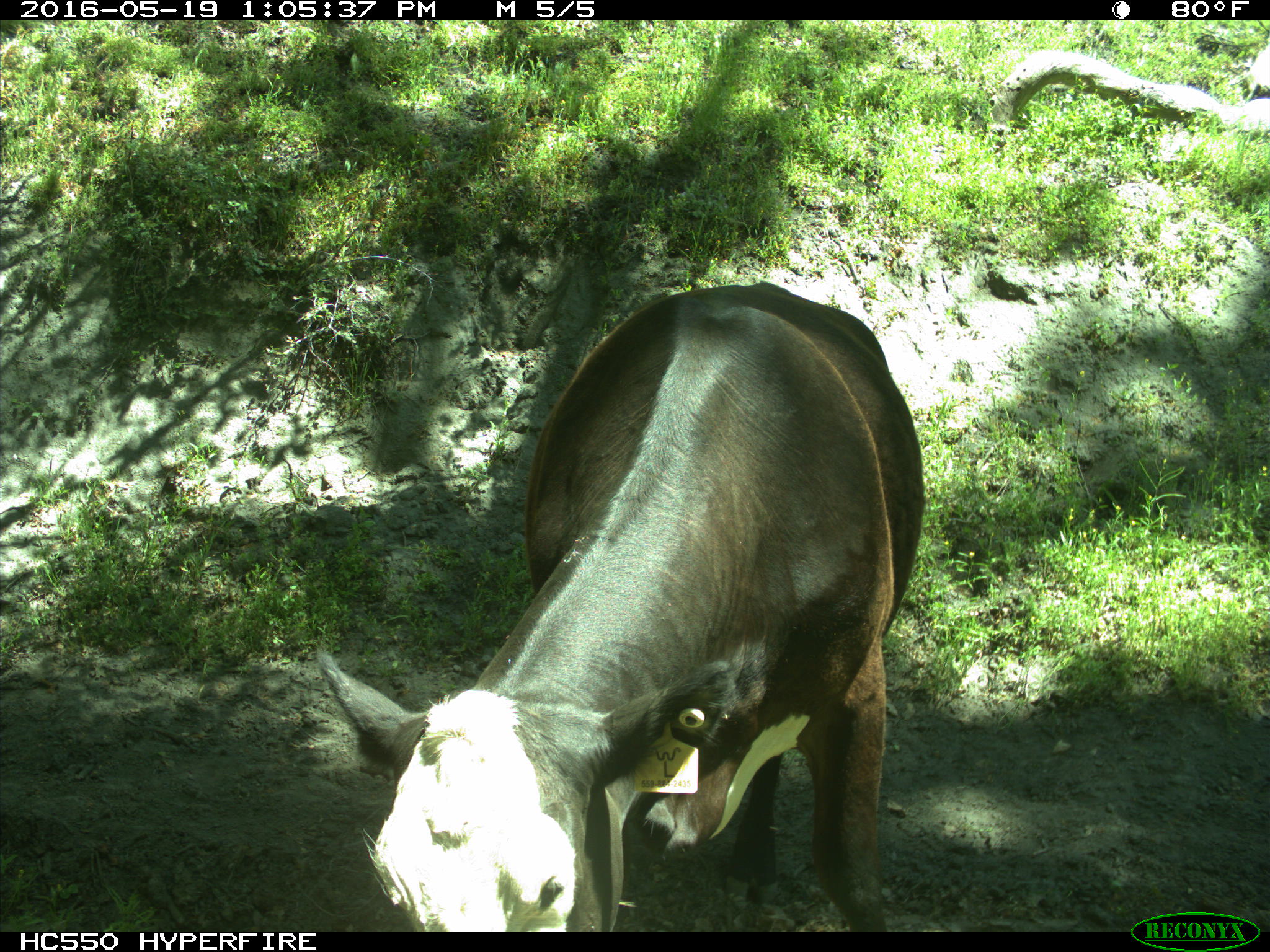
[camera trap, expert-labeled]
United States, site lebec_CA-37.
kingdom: Animalia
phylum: Chordata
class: Mammalia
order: Artiodactyla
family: Bovidae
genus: Bos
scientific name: Bos taurus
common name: domestic cow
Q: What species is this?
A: Bos taurus (domestic cow).